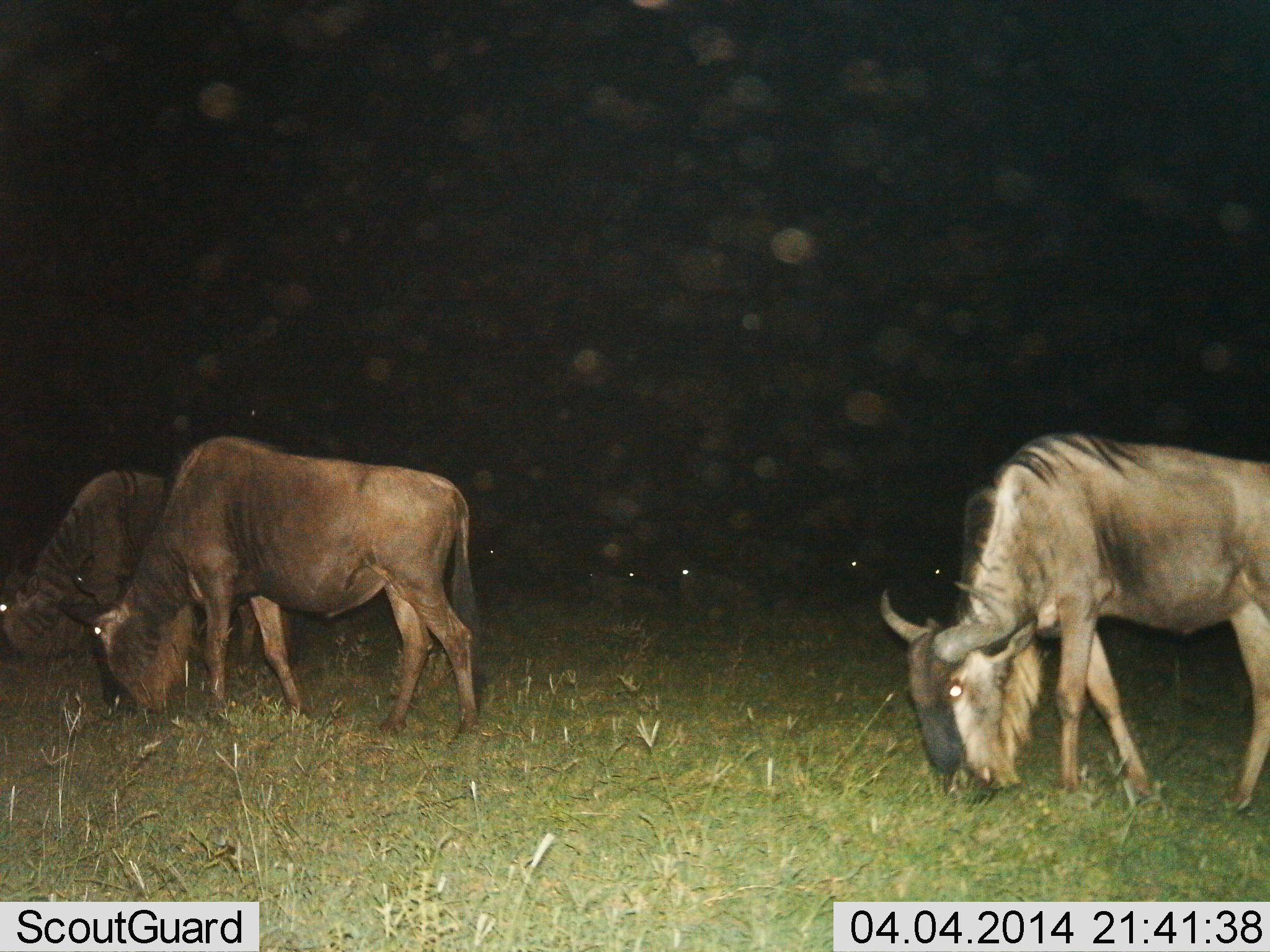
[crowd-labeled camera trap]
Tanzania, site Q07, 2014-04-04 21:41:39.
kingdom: Animalia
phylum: Chordata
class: Mammalia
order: Artiodactyla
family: Bovidae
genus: Connochaetes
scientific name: Connochaetes taurinus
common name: blue wildebeest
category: wildebeest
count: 7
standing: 30%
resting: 30%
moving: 10%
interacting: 0%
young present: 0%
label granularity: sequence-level